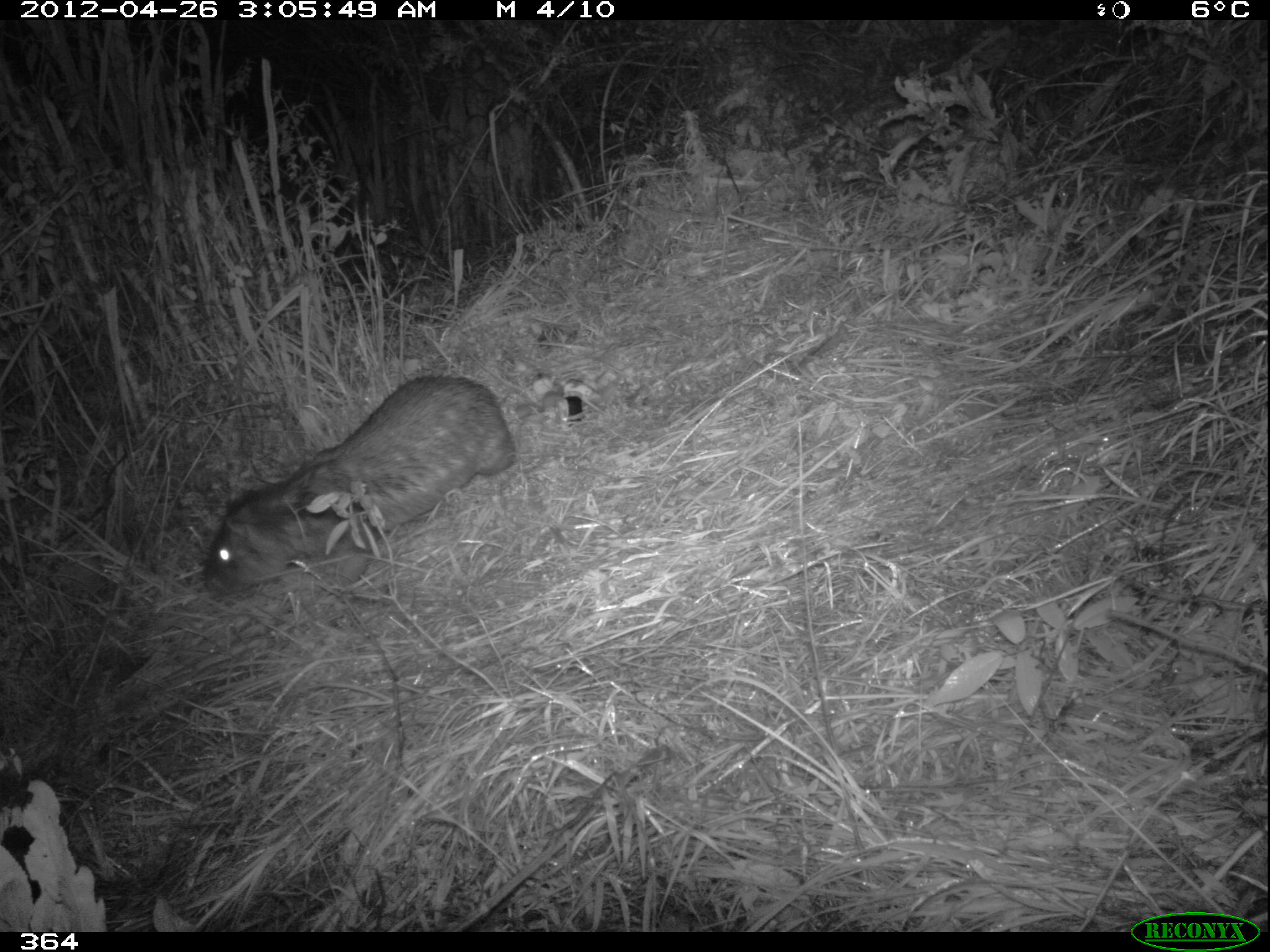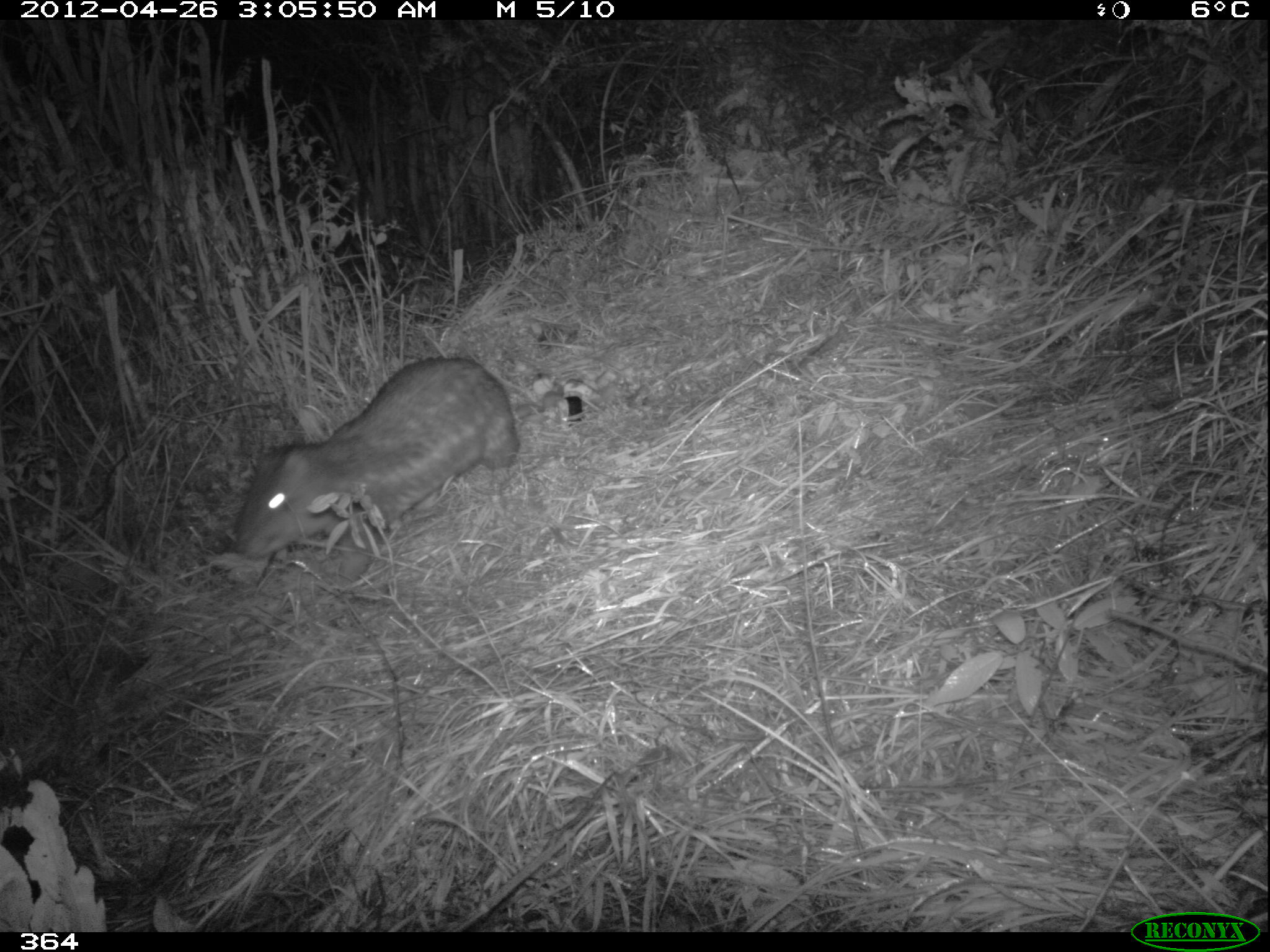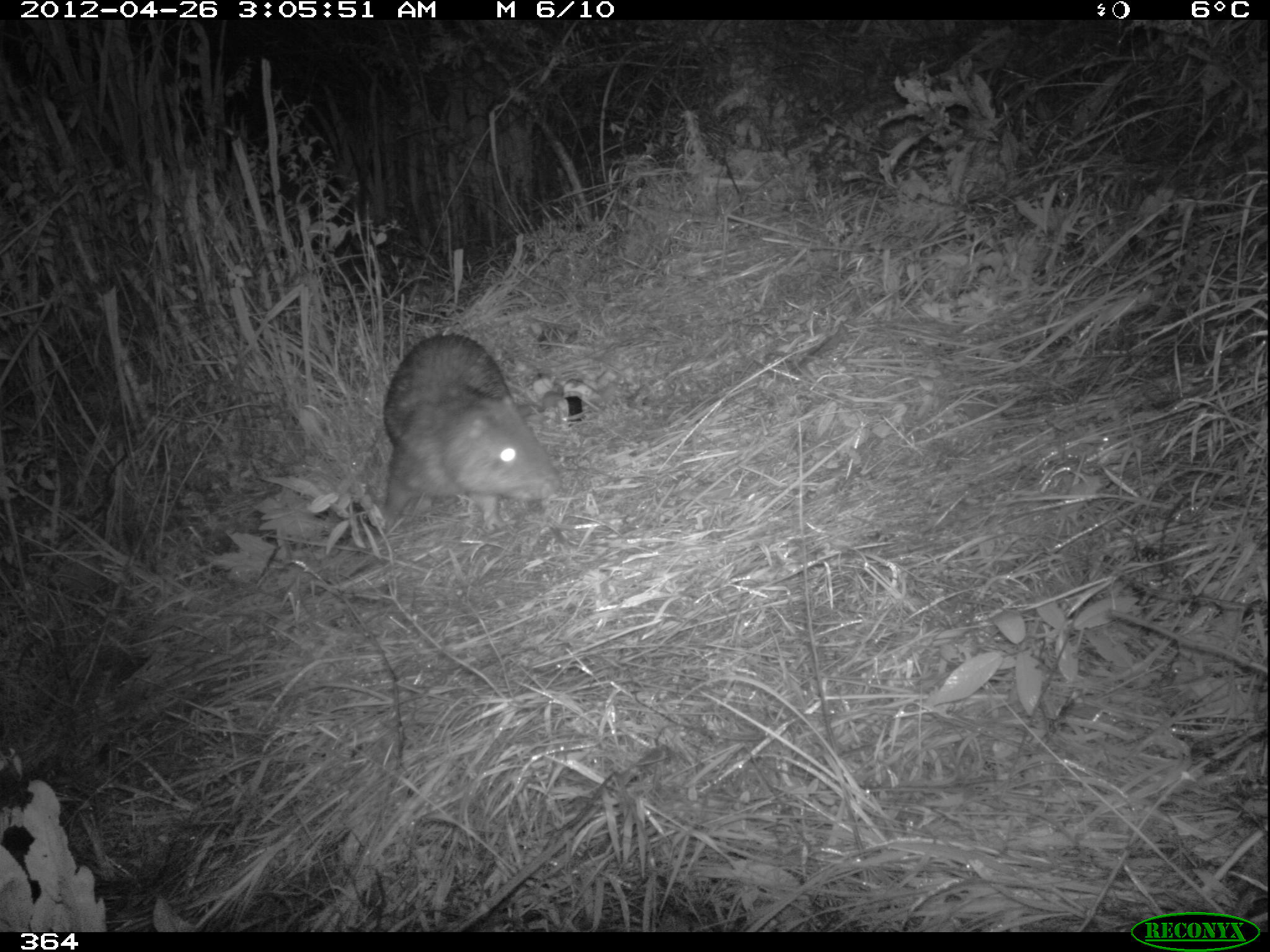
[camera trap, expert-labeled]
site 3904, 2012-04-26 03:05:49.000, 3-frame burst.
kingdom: Animalia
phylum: Chordata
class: Mammalia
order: Rodentia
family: Cuniculidae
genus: Cuniculus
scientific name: Cuniculus taczanowskii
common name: mountain paca